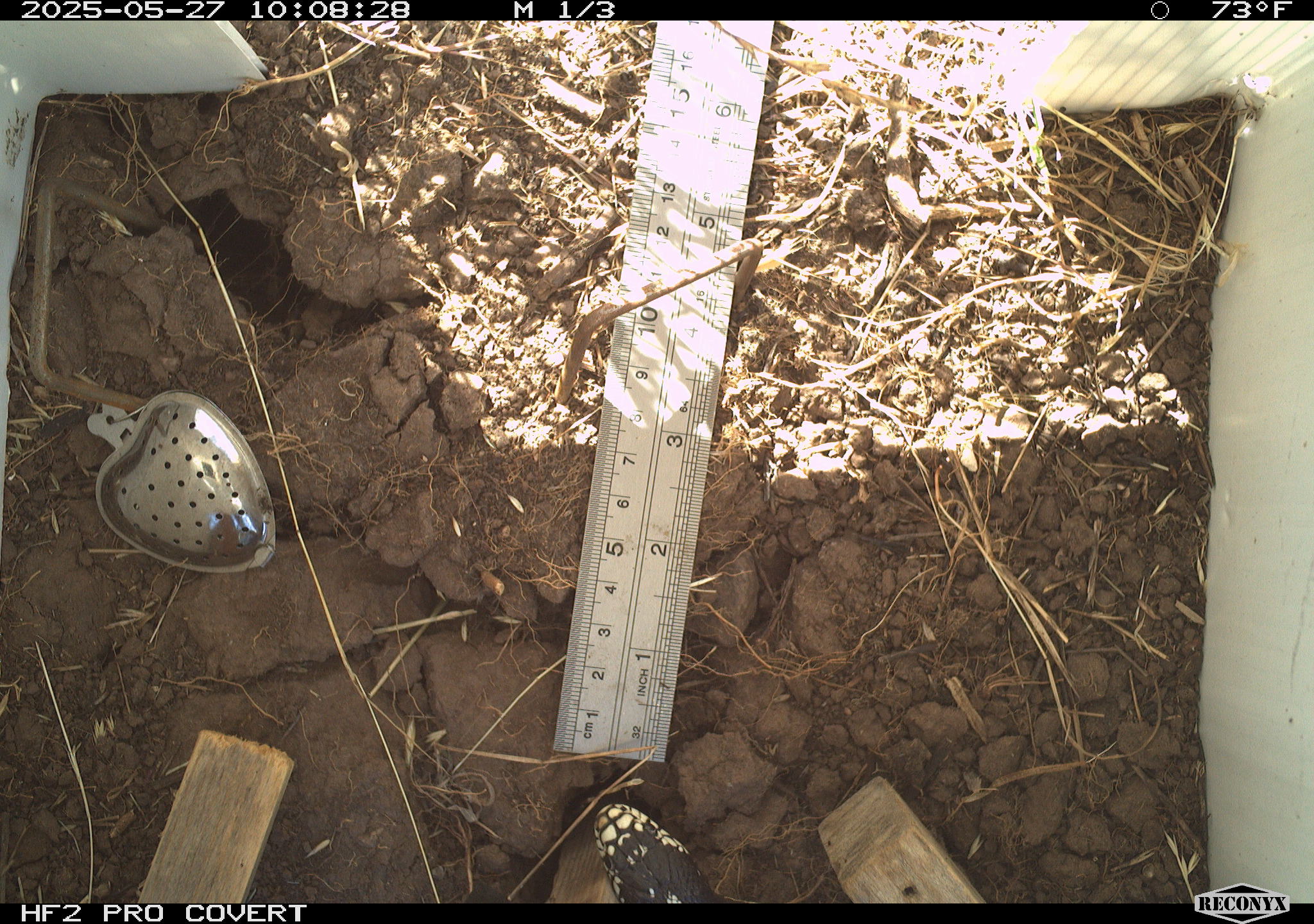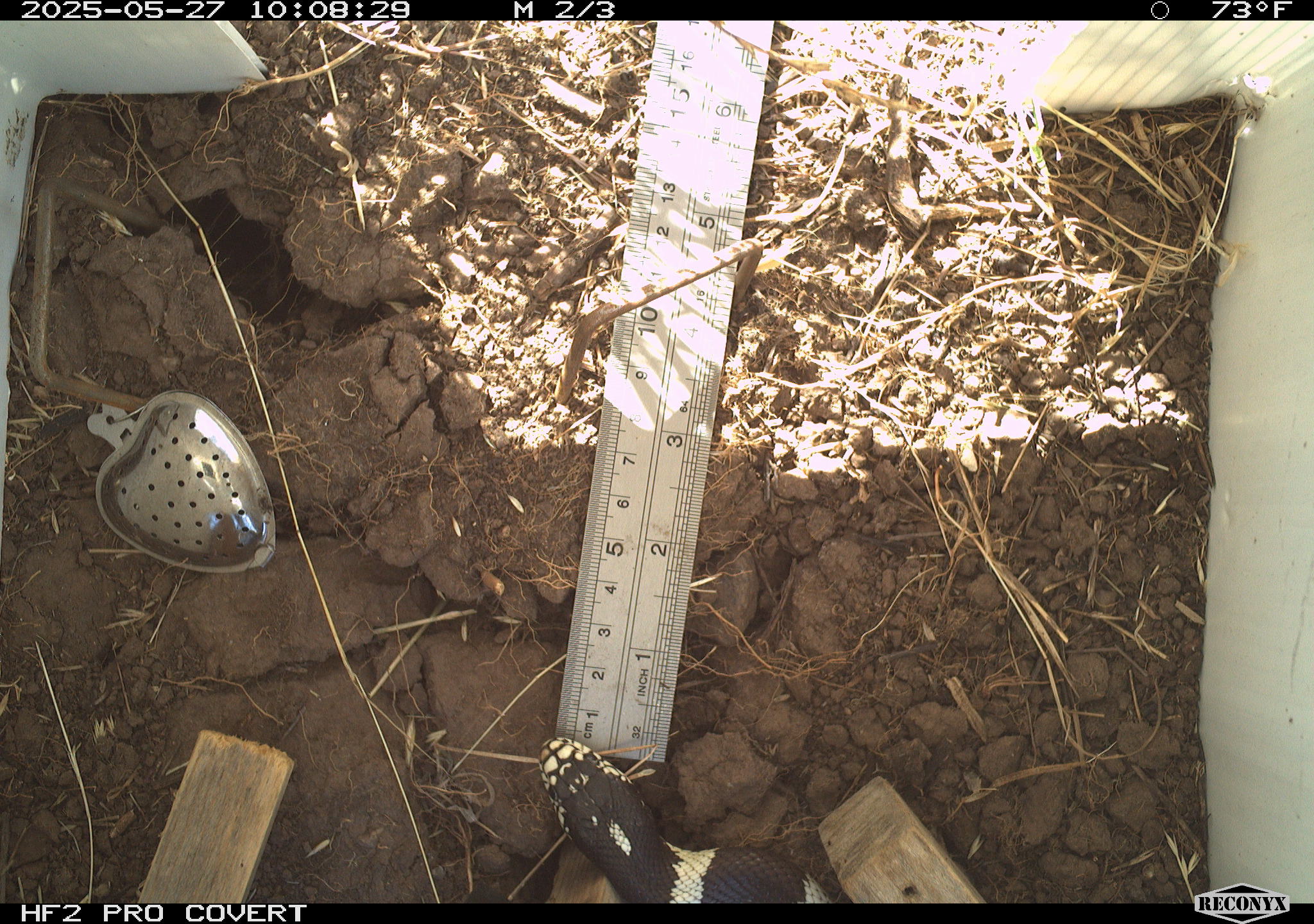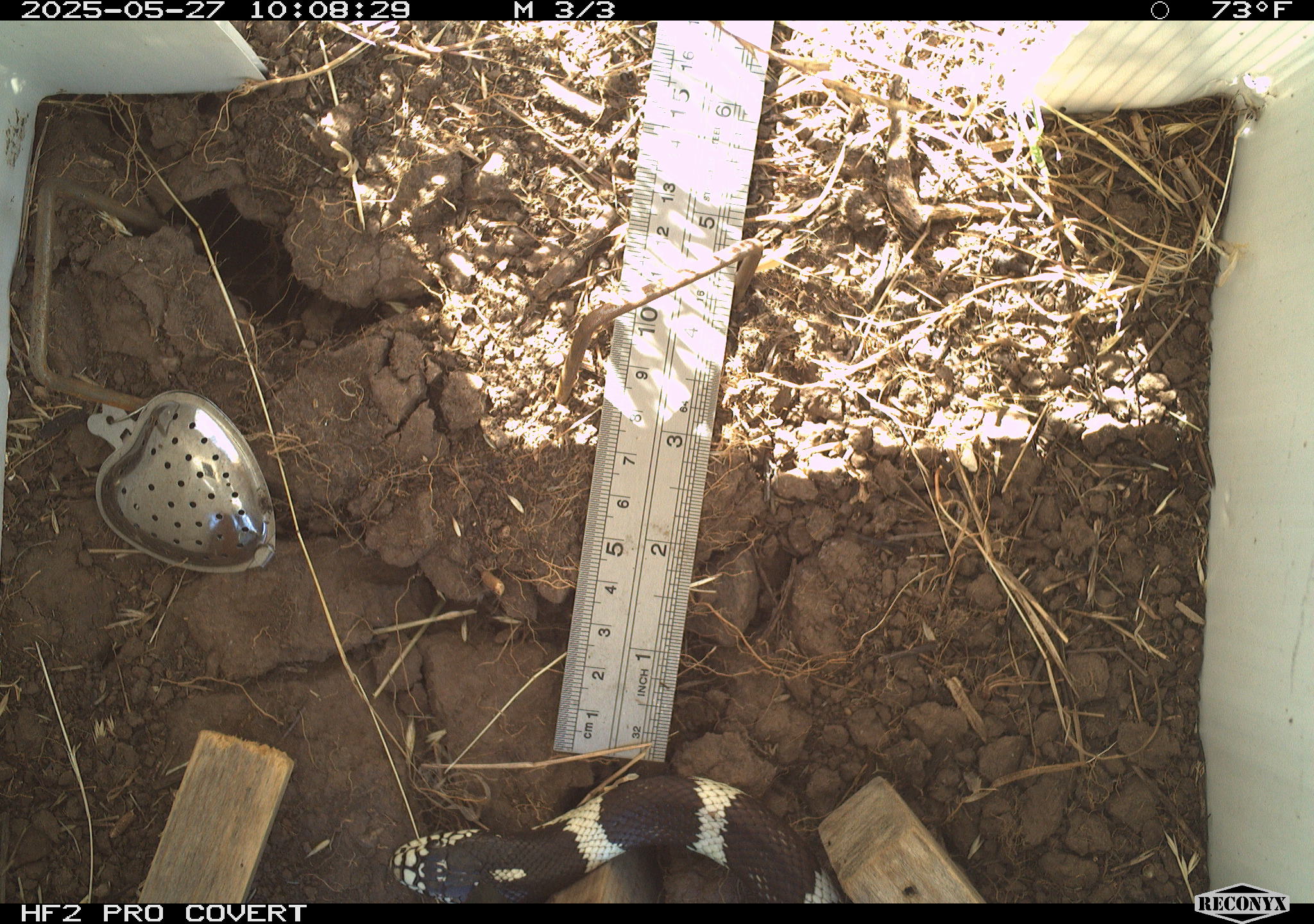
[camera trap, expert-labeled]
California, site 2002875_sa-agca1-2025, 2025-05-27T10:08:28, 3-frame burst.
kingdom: Animalia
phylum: Chordata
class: Reptilia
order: Squamata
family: Colubridae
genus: Lampropeltis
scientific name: Lampropeltis californiae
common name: california kingsnake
California kingsnake (Lampropeltis californiae).